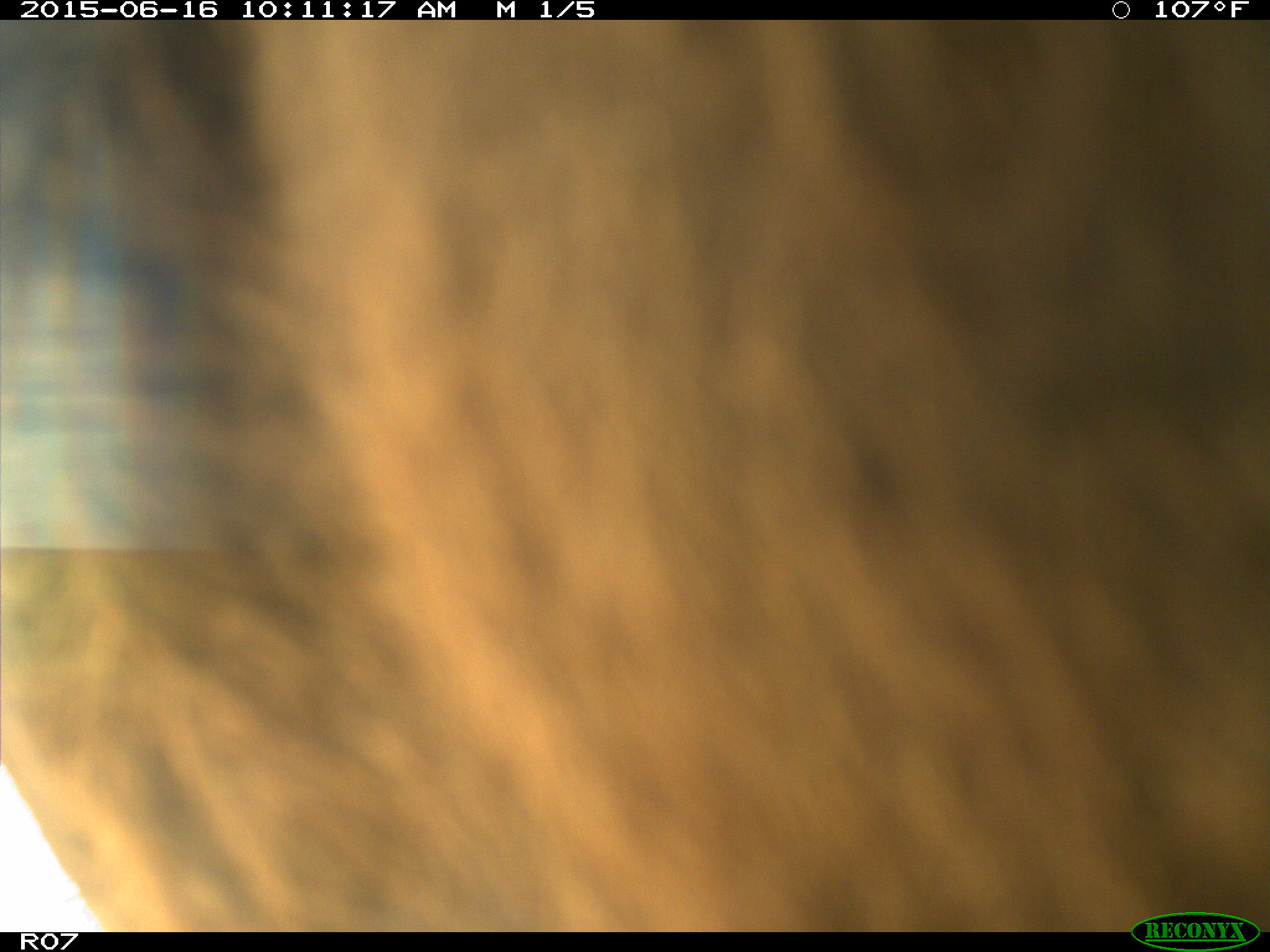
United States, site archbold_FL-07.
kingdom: Animalia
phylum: Chordata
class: Mammalia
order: Artiodactyla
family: Bovidae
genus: Bos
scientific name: Bos taurus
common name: domestic cow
Bos taurus (domestic cow).